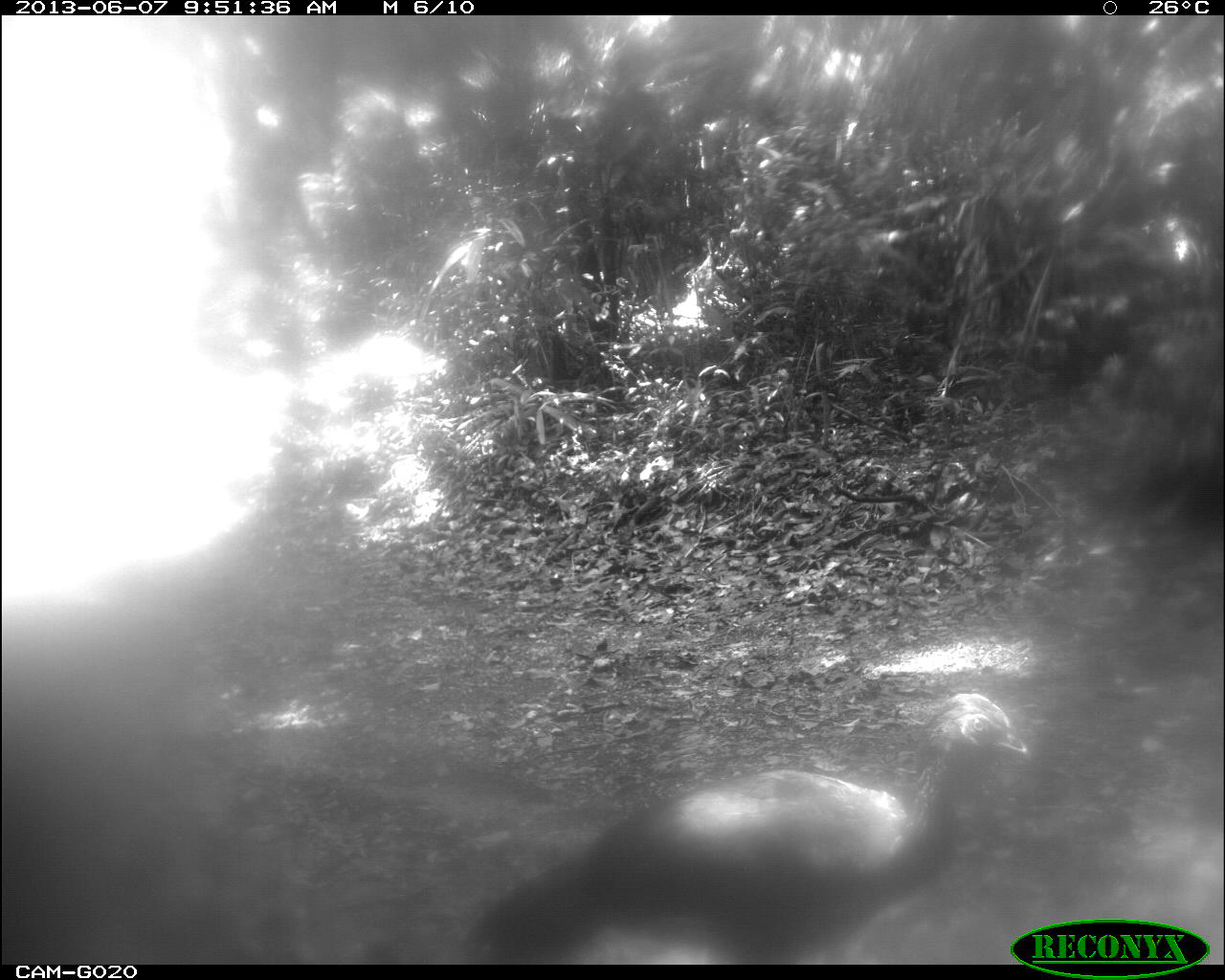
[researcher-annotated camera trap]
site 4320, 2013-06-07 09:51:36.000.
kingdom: Animalia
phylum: Chordata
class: Aves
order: Galliformes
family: Cracidae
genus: Penelope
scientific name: Penelope purpurascens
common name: crested guan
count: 1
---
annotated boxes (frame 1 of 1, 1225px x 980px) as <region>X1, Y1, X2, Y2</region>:
penelope purpurascens: <region>459, 689, 1028, 964</region>